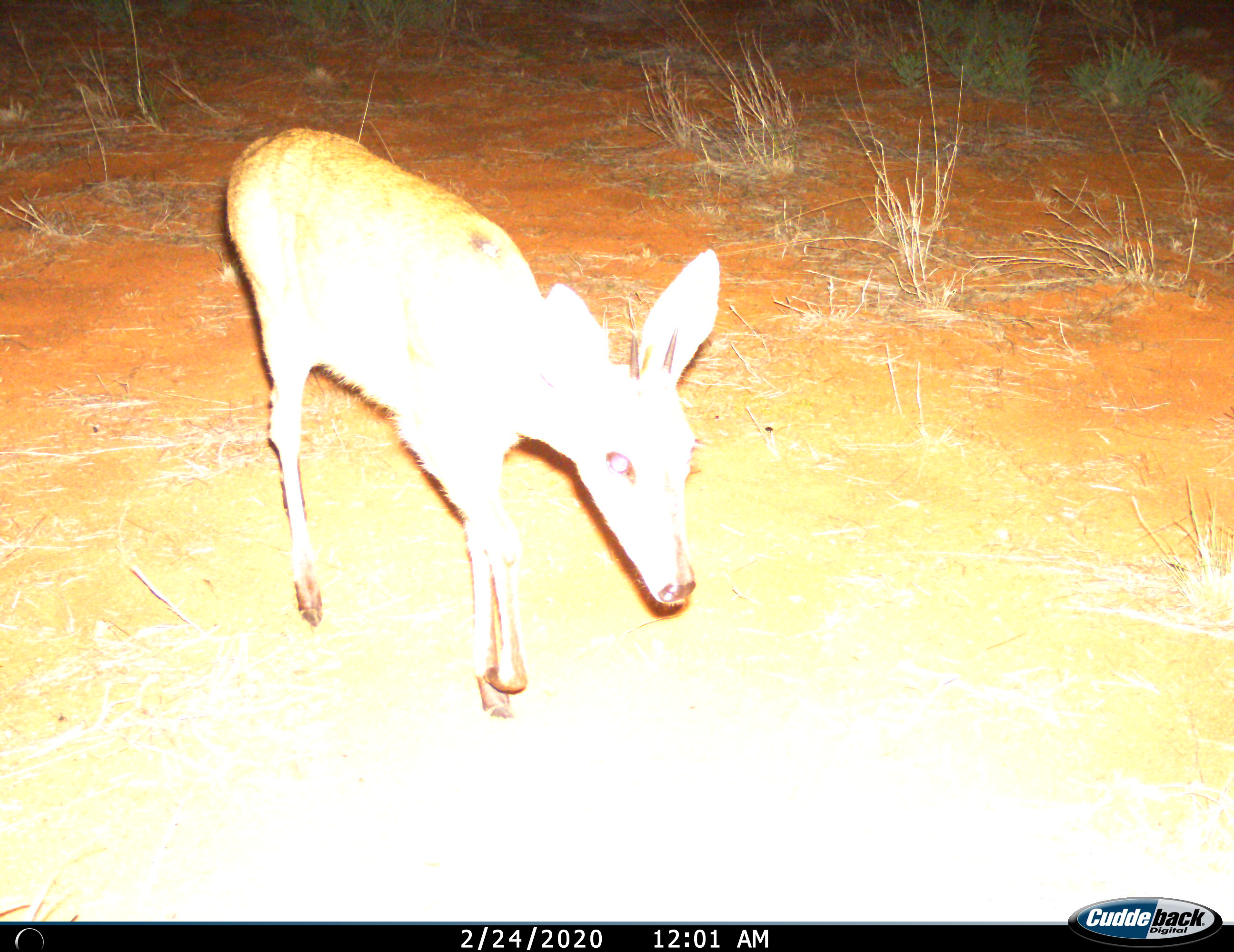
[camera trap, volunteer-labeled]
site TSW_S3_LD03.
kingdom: Animalia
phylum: Chordata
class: Mammalia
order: Artiodactyla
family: Bovidae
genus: Sylvicapra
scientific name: Sylvicapra grimmia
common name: common duiker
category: duikercommongrey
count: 1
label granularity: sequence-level